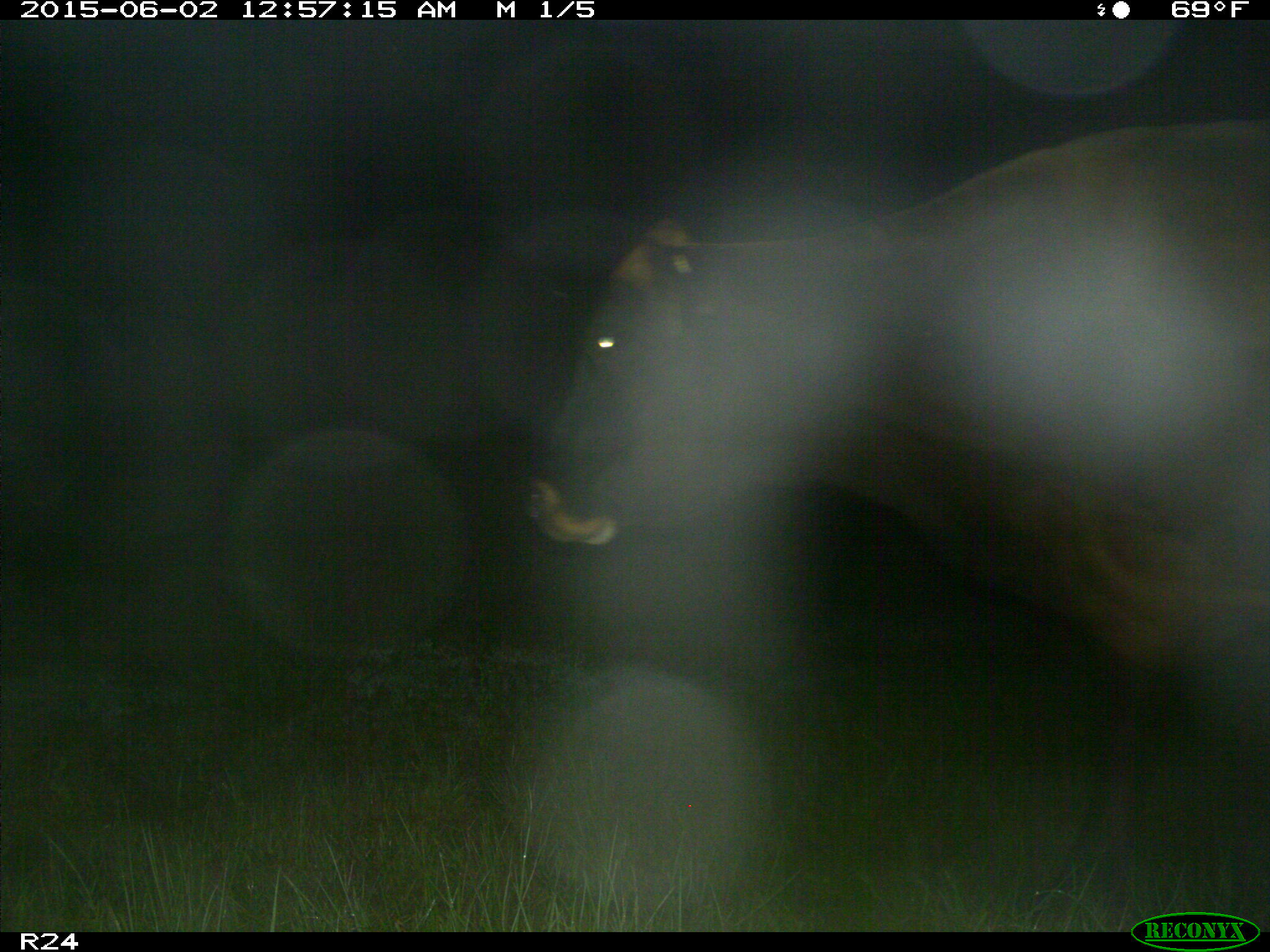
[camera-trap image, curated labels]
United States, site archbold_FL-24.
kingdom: Animalia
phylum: Chordata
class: Mammalia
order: Artiodactyla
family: Bovidae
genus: Bos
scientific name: Bos taurus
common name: domestic cow